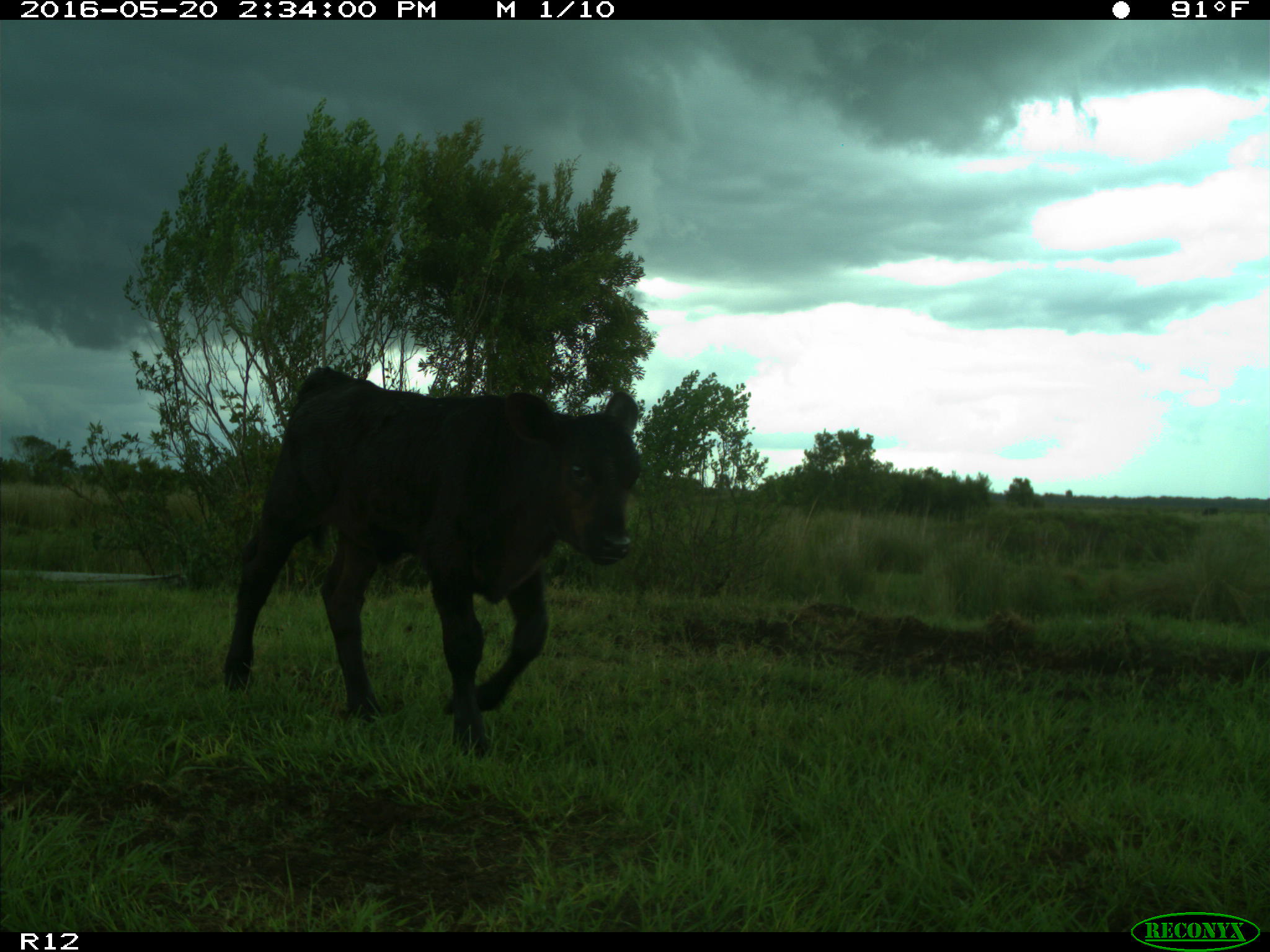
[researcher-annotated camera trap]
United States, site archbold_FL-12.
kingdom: Animalia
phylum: Chordata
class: Mammalia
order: Artiodactyla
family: Bovidae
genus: Bos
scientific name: Bos taurus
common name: domestic cow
Bos taurus (domestic cow).